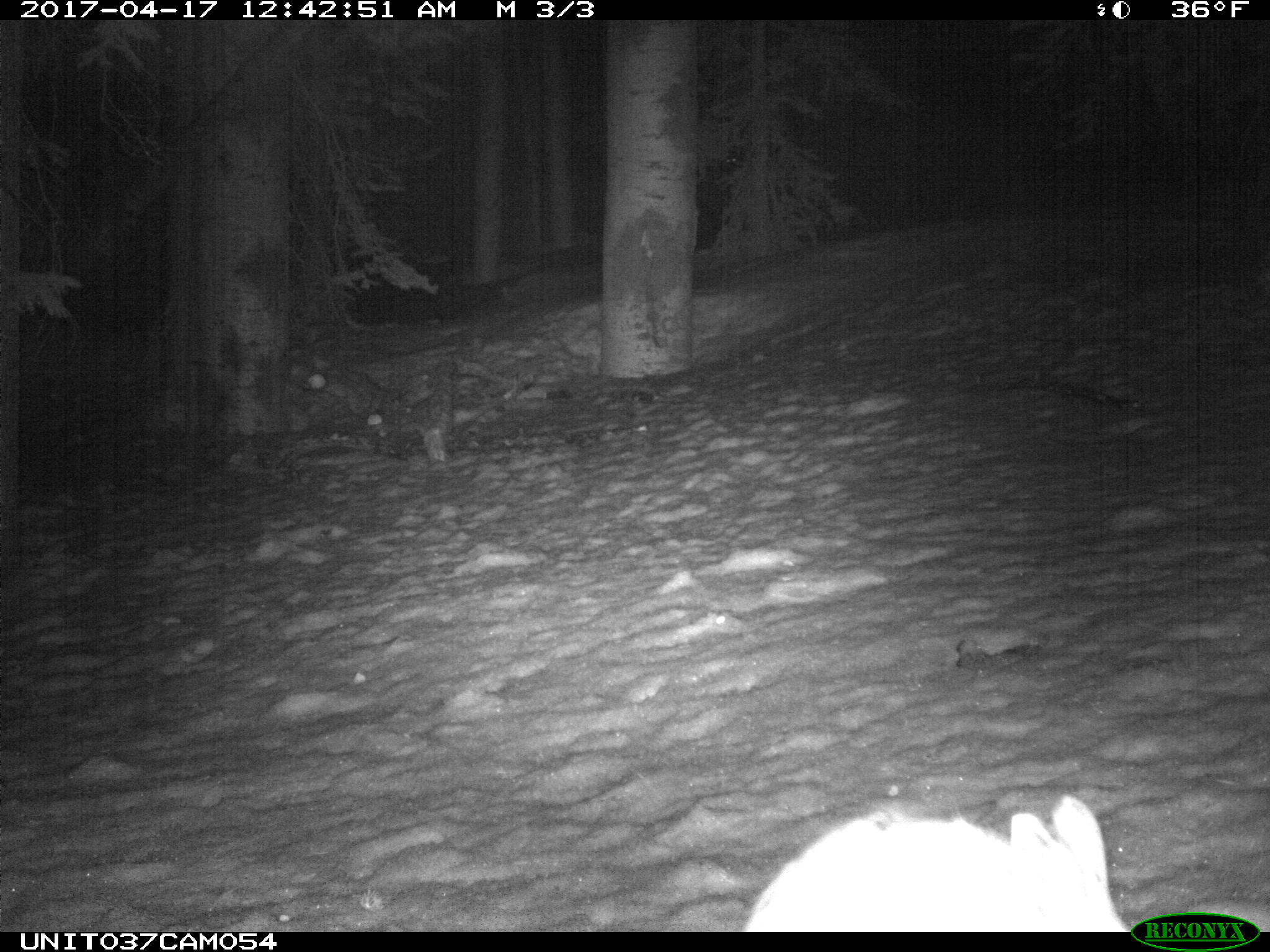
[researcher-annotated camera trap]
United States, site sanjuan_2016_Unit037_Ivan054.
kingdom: Animalia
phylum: Chordata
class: Mammalia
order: Lagomorpha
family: Leporidae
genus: Lepus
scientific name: Lepus americanus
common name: snowshoe hare